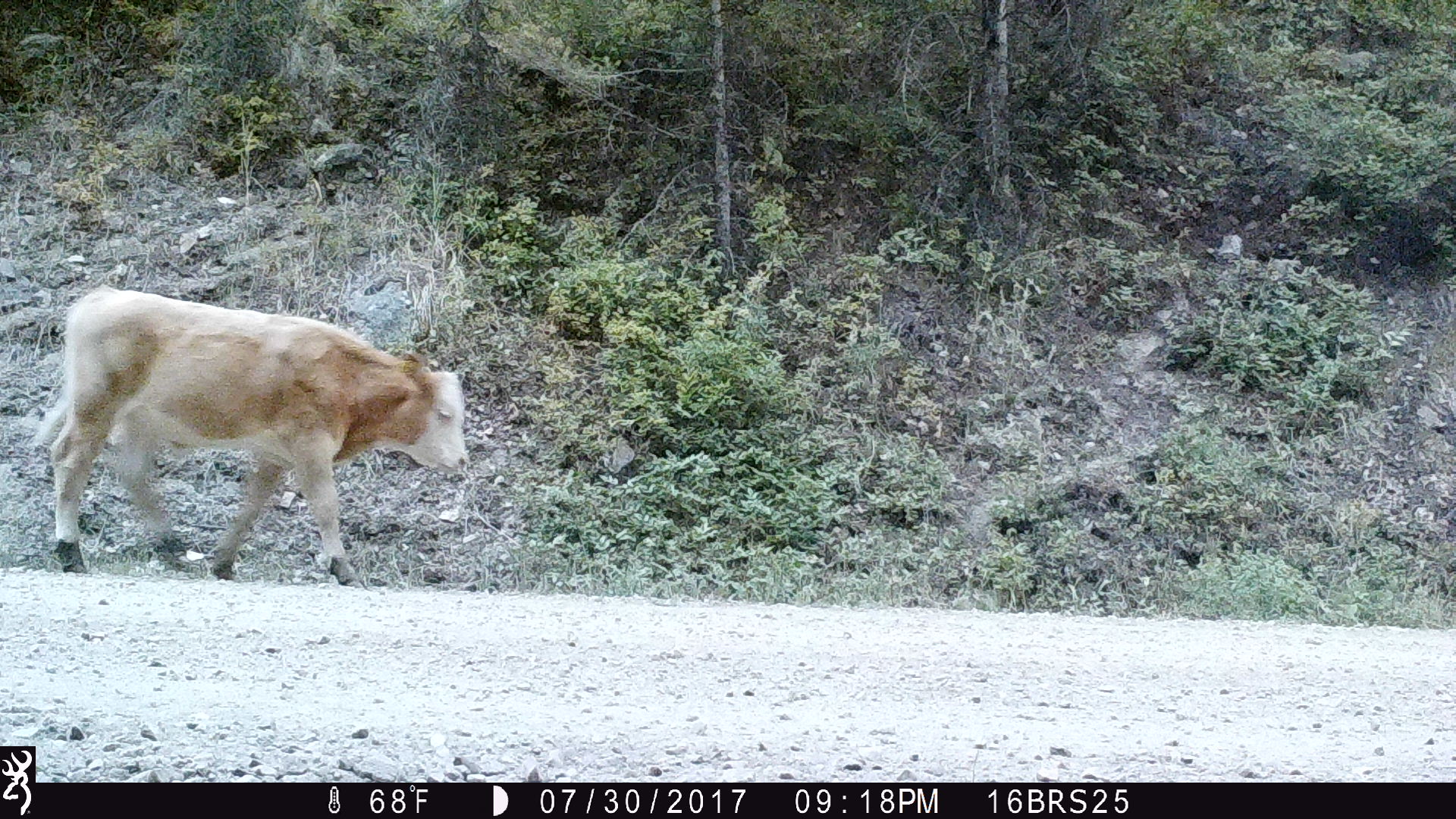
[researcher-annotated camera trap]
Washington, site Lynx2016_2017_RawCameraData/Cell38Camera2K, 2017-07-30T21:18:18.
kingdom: Animalia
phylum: Chordata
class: Mammalia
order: Artiodactyla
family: Bovidae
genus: Bos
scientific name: Bos taurus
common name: domestic cattle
Domestic cattle (Bos taurus). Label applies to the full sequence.